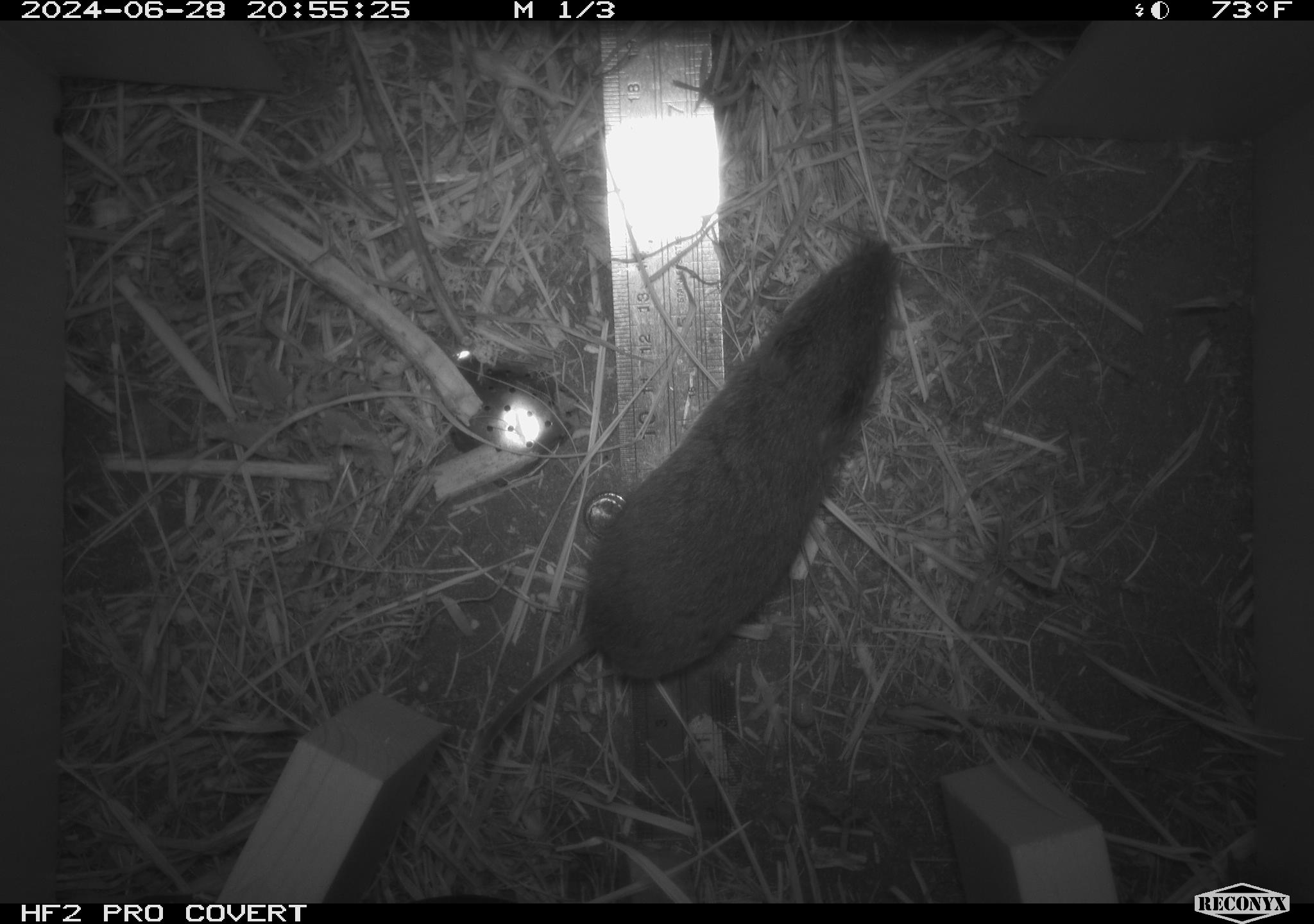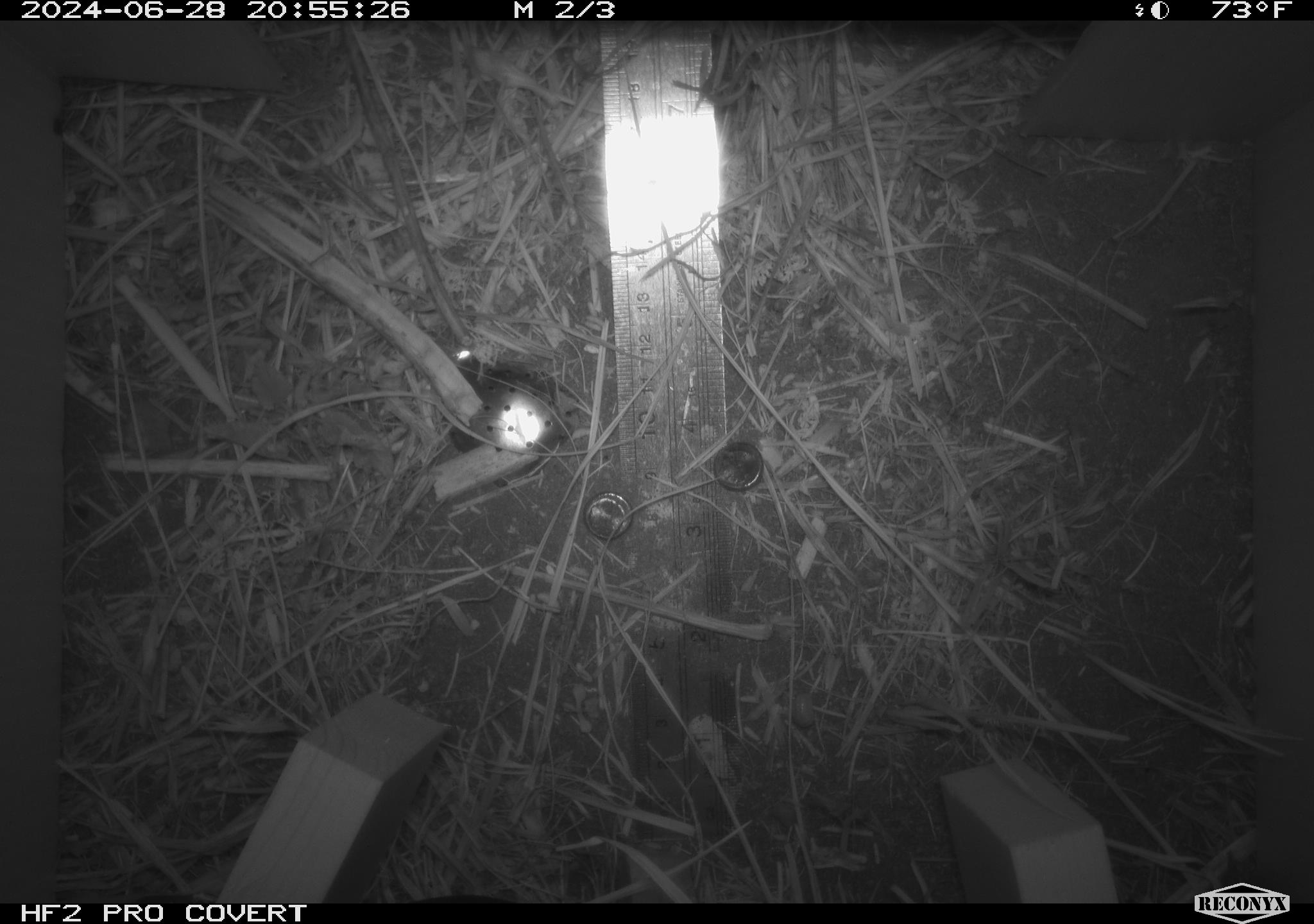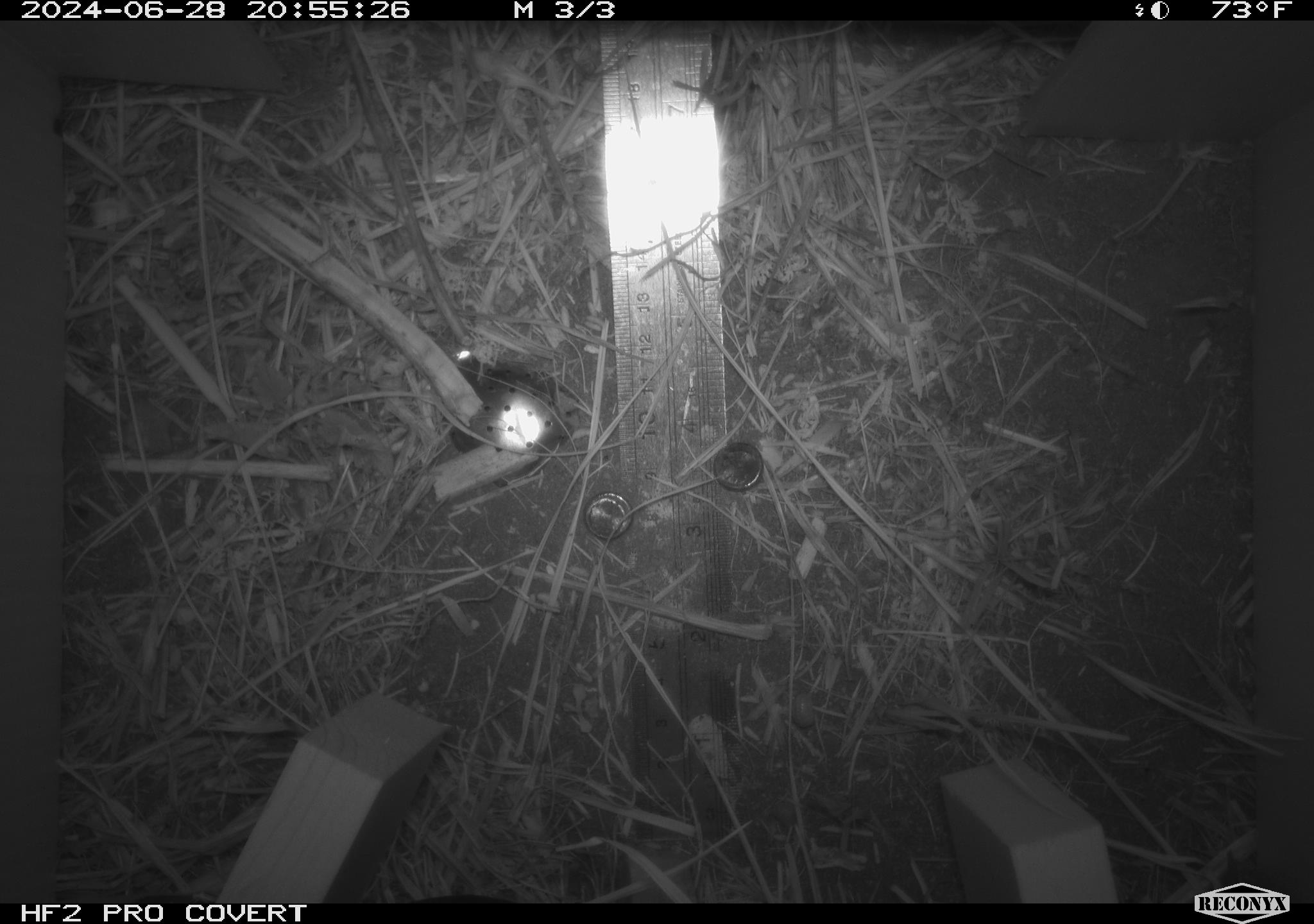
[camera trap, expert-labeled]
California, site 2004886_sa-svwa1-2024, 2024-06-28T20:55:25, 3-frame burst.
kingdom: Animalia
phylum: Chordata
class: Mammalia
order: Rodentia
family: Cricetidae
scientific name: Arvicolinae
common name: voles, lemmings, and muskrats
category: arvicolinae subfamily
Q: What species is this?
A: Arvicolinae subfamily (voles, lemmings, and muskrats) (Arvicolinae).